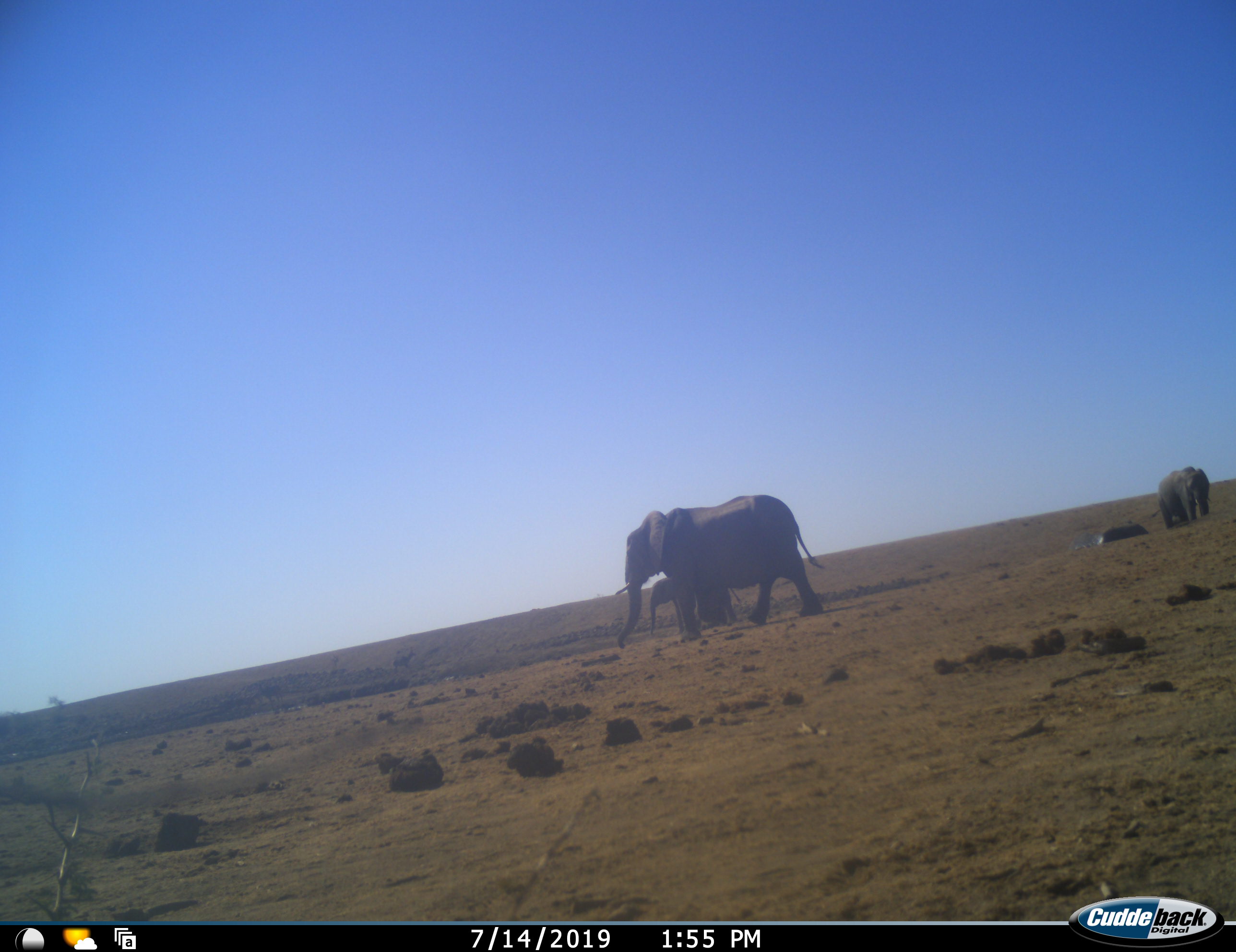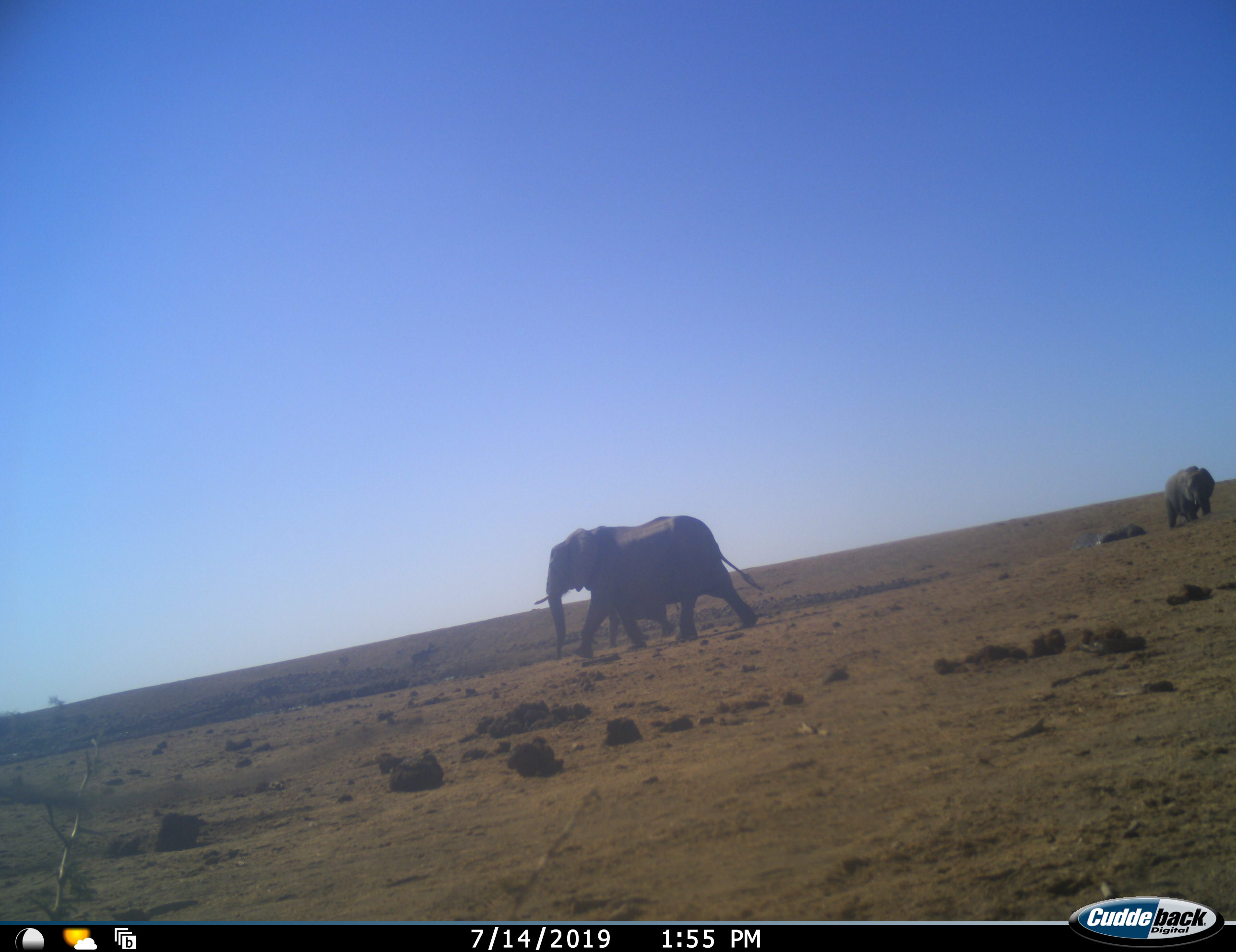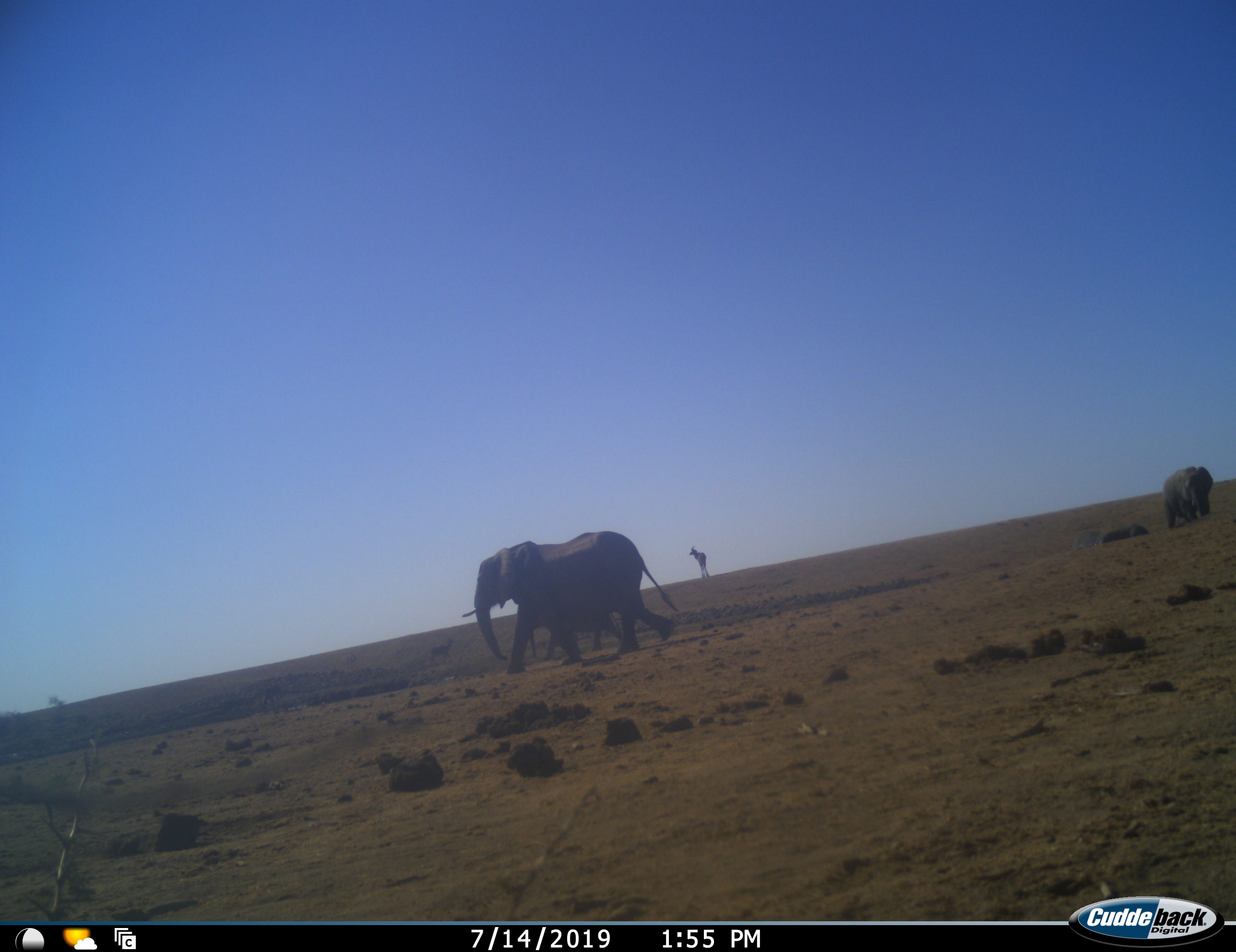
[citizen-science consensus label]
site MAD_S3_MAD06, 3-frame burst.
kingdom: Animalia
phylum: Chordata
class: Mammalia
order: Proboscidea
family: Elephantidae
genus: Loxodonta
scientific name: Loxodonta africana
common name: african bush elephant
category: elephant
Elephant (african bush elephant) (Loxodonta africana), count 3. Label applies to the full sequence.